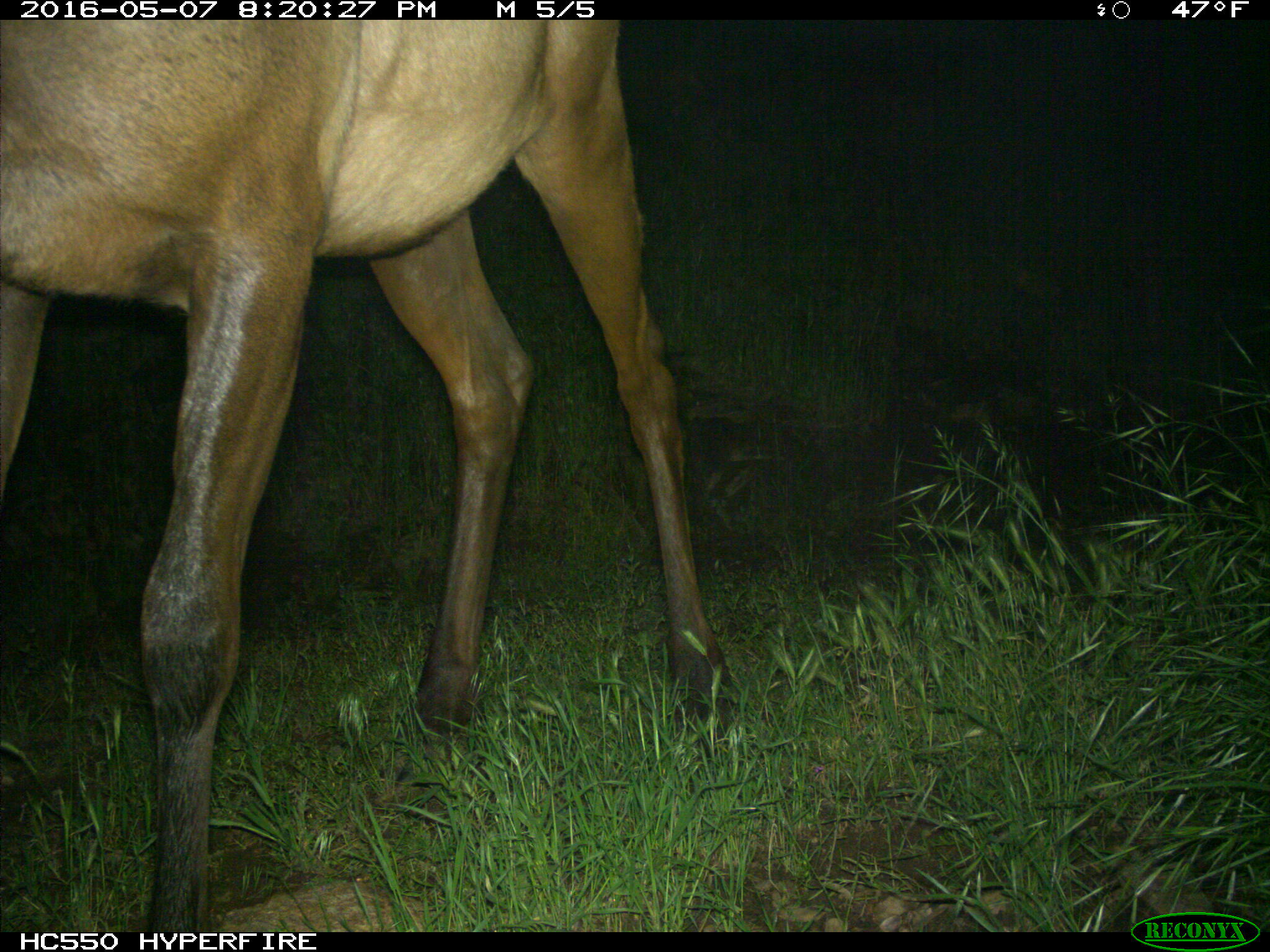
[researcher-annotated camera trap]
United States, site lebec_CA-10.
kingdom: Animalia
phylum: Chordata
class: Mammalia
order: Artiodactyla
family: Cervidae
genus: Cervus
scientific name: Cervus canadensis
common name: elk